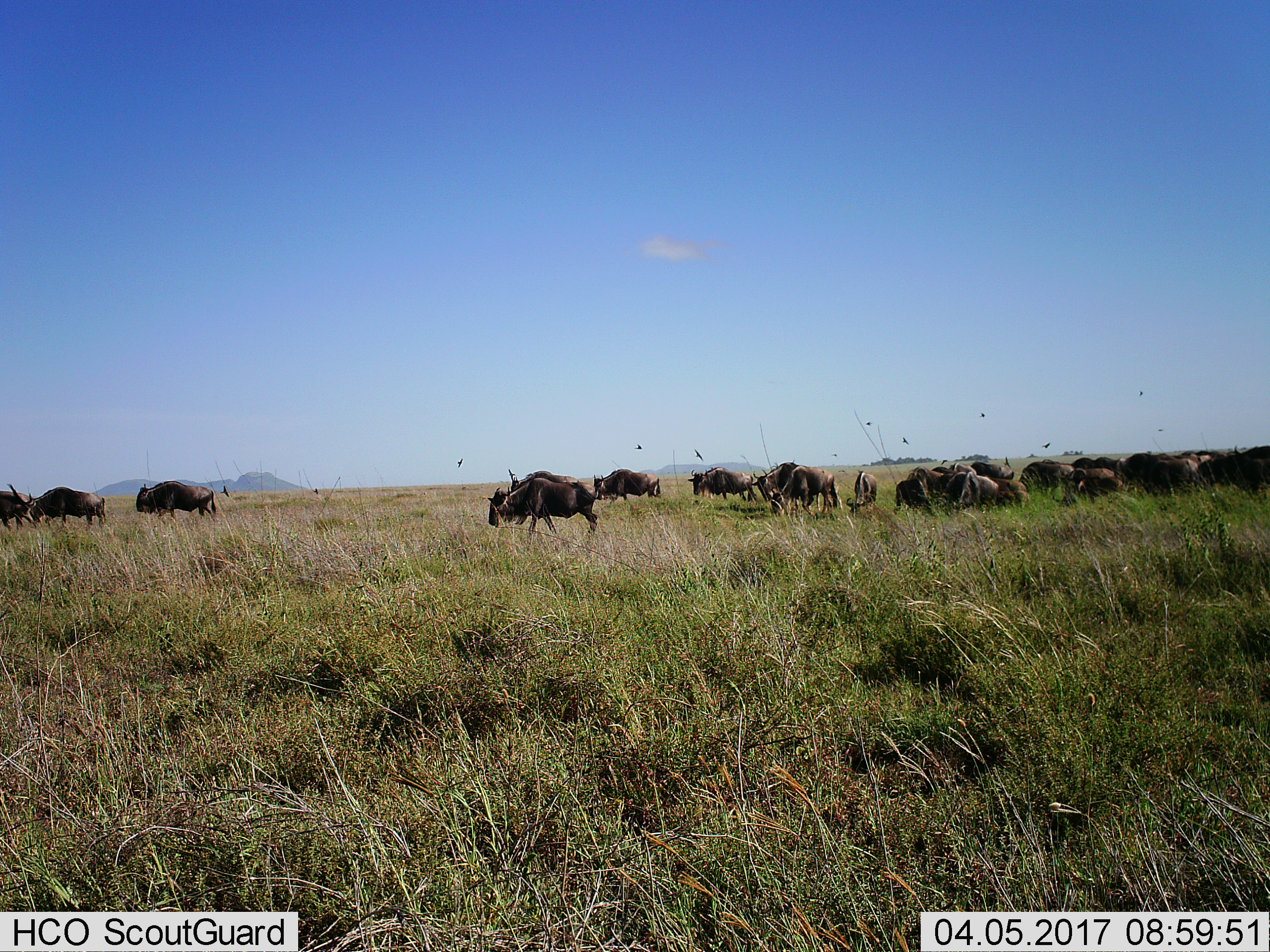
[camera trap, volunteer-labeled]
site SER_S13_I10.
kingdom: Animalia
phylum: Chordata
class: Mammalia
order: Artiodactyla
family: Bovidae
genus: Connochaetes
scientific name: Connochaetes taurinus taurinus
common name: blue wildebeest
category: wildebeestblue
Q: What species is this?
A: Wildebeestblue (blue wildebeest) (Connochaetes taurinus taurinus).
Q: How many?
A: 11-50.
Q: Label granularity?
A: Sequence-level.